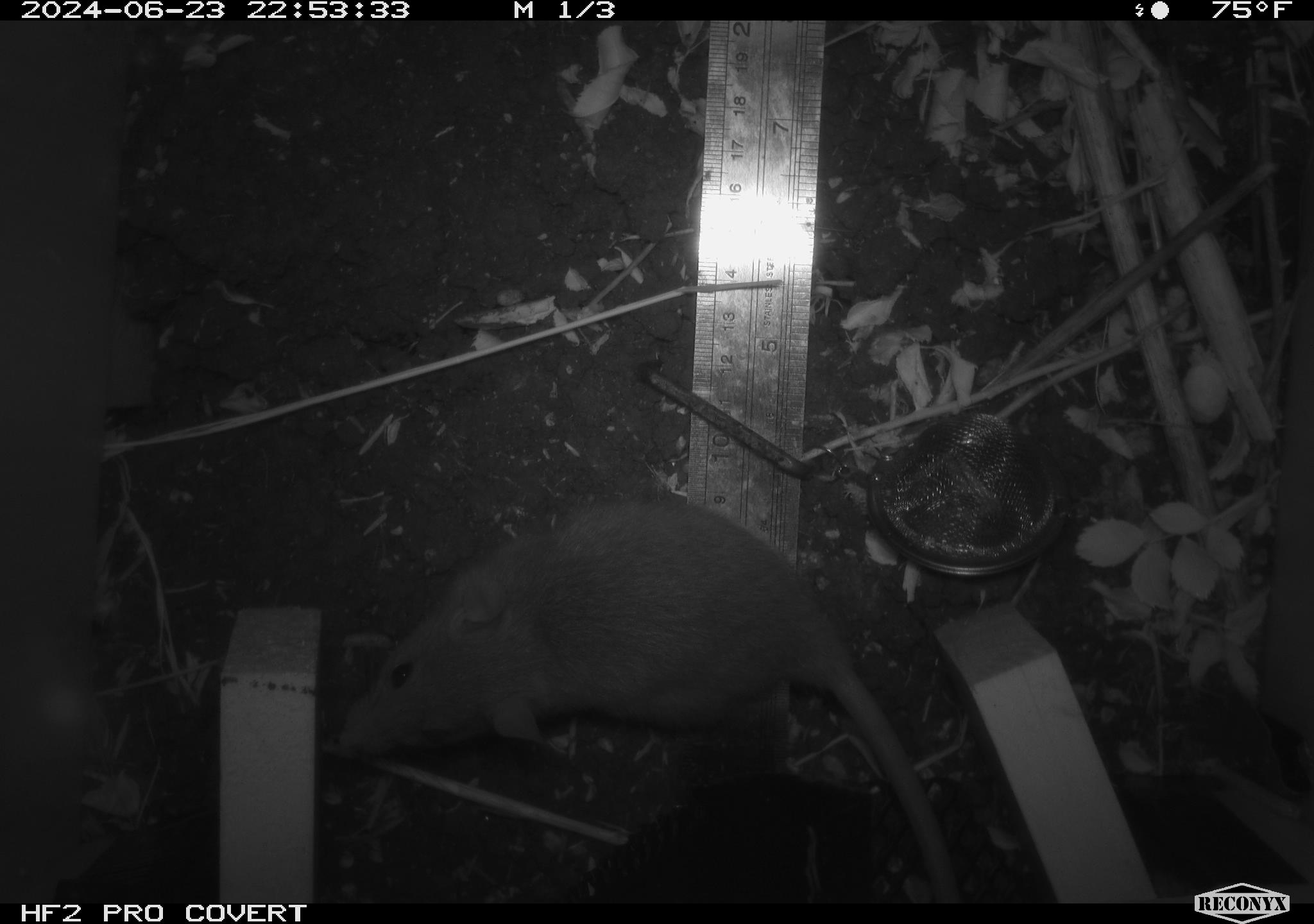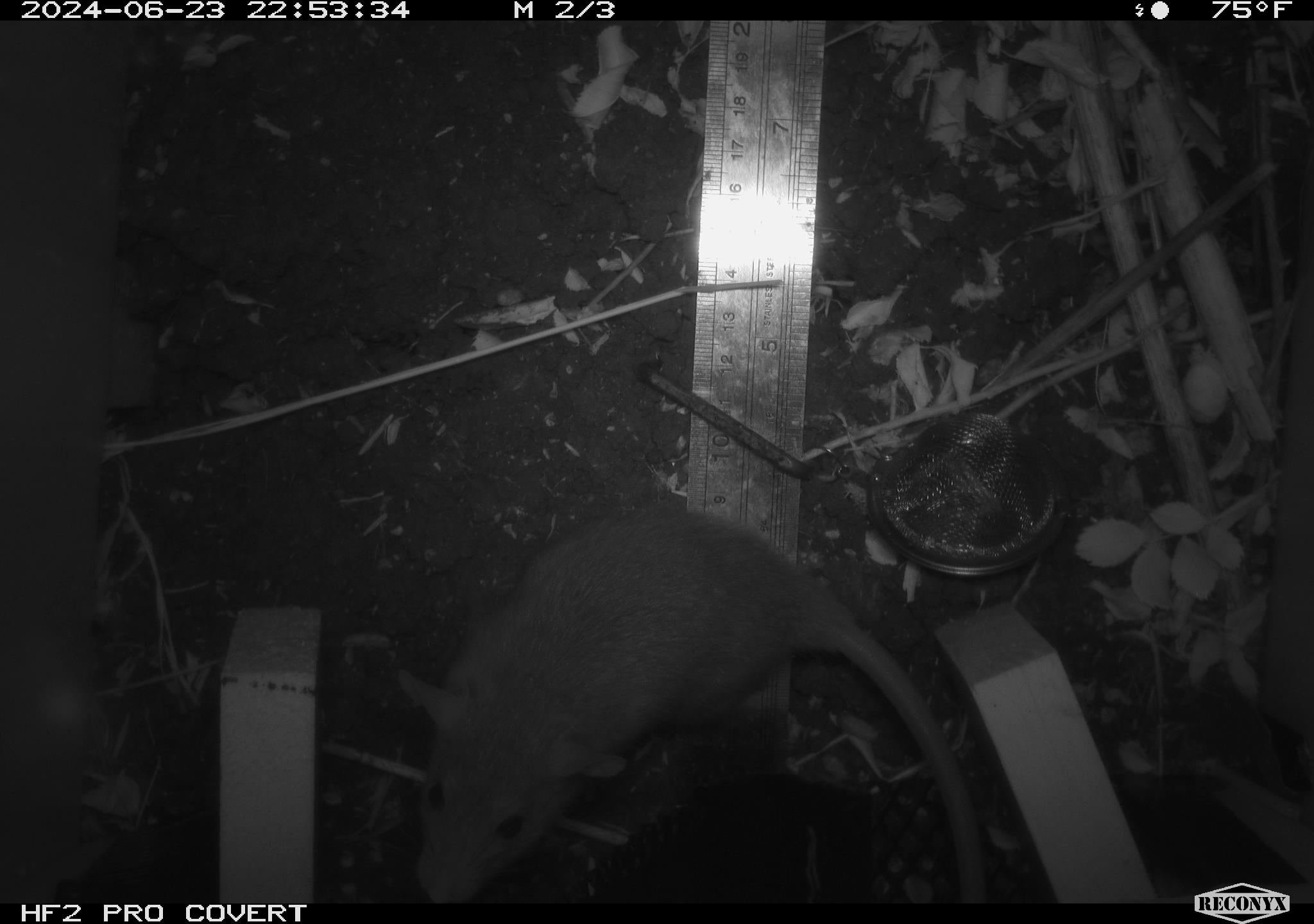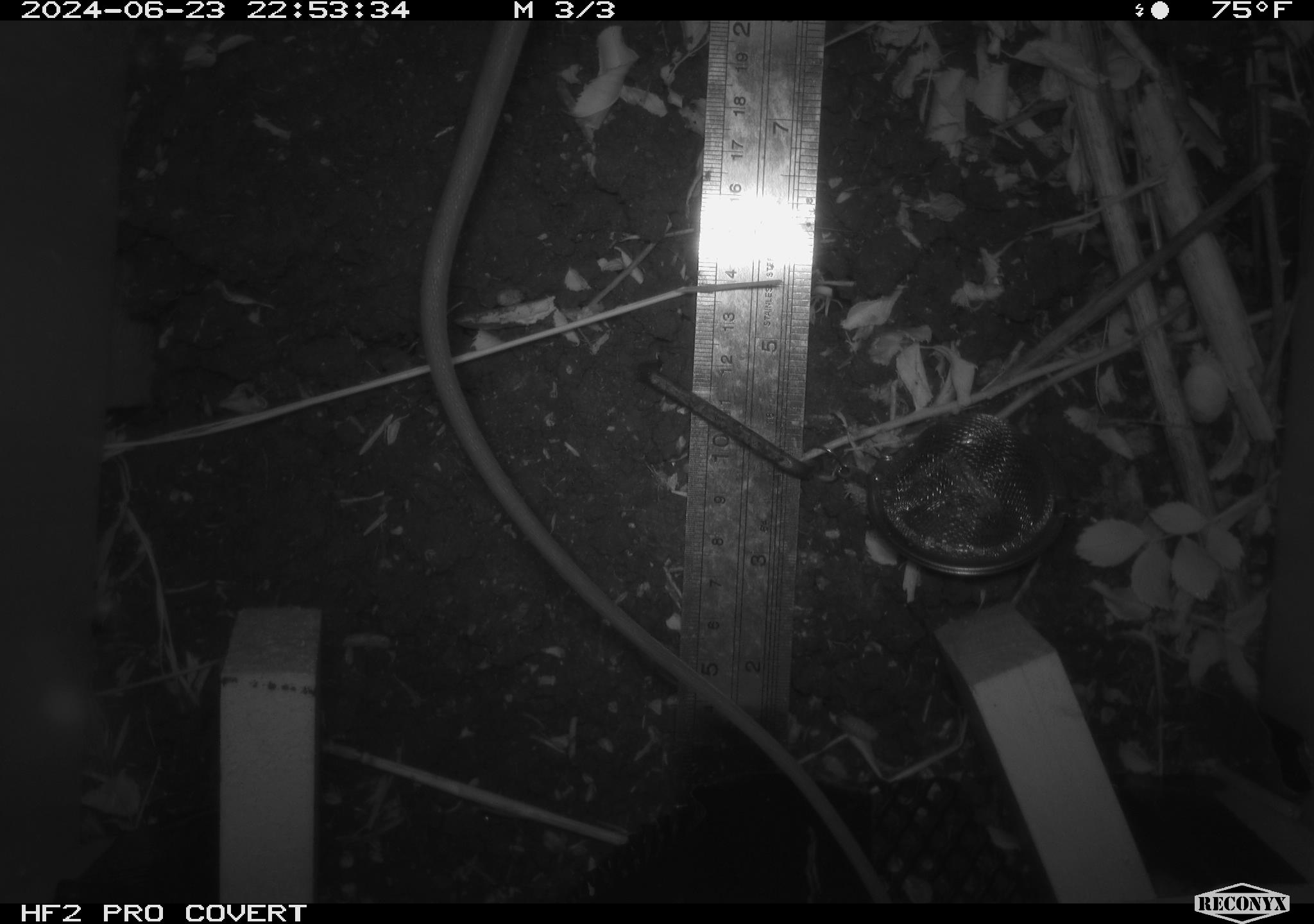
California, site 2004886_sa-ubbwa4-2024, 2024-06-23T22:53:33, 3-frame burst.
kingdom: Animalia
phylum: Chordata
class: Mammalia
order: Rodentia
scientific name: Rodentia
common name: woodrat or rat or mouse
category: woodrat or rat or mouse species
Woodrat or rat or mouse species (woodrat or rat or mouse) (Rodentia).